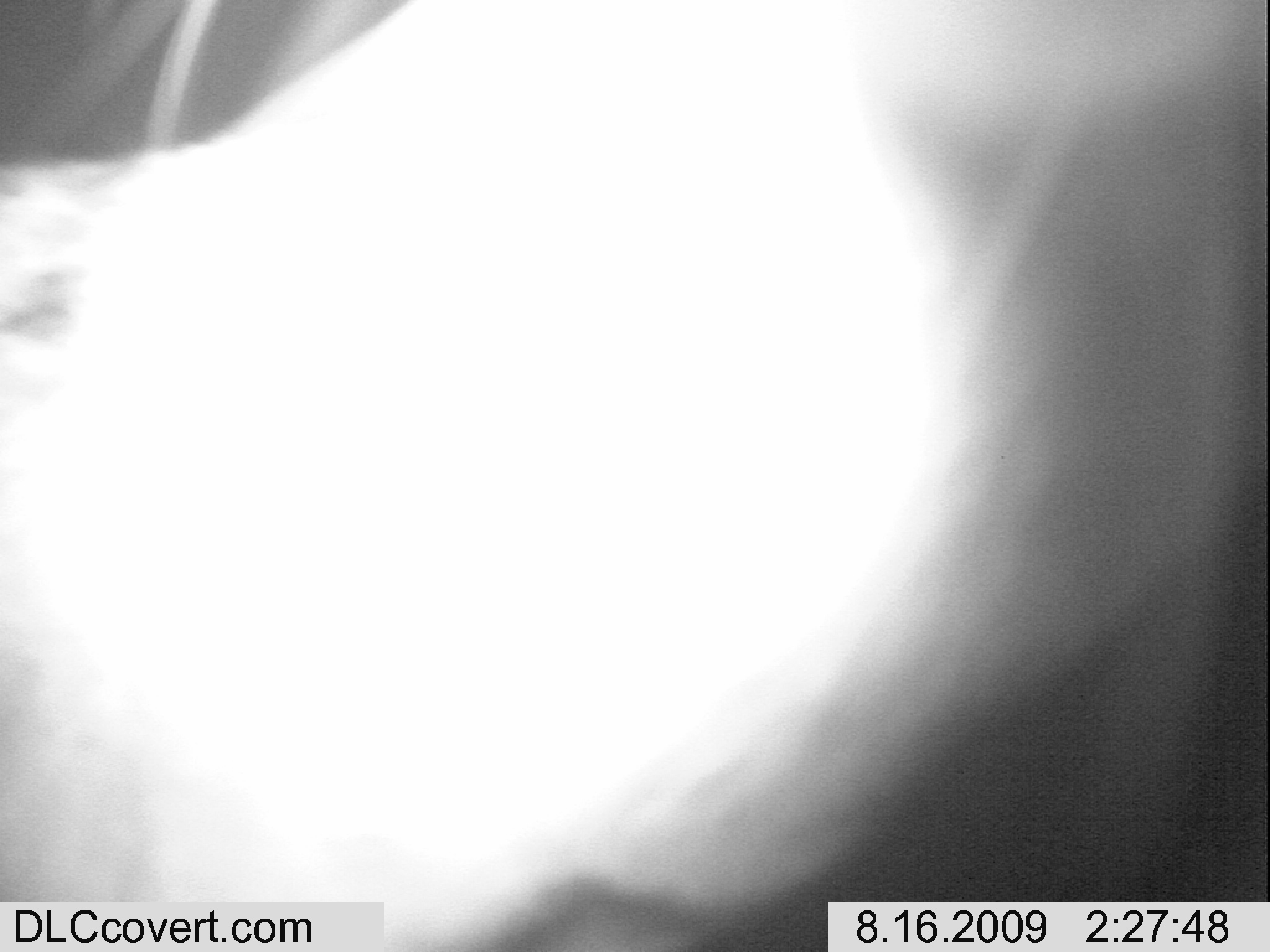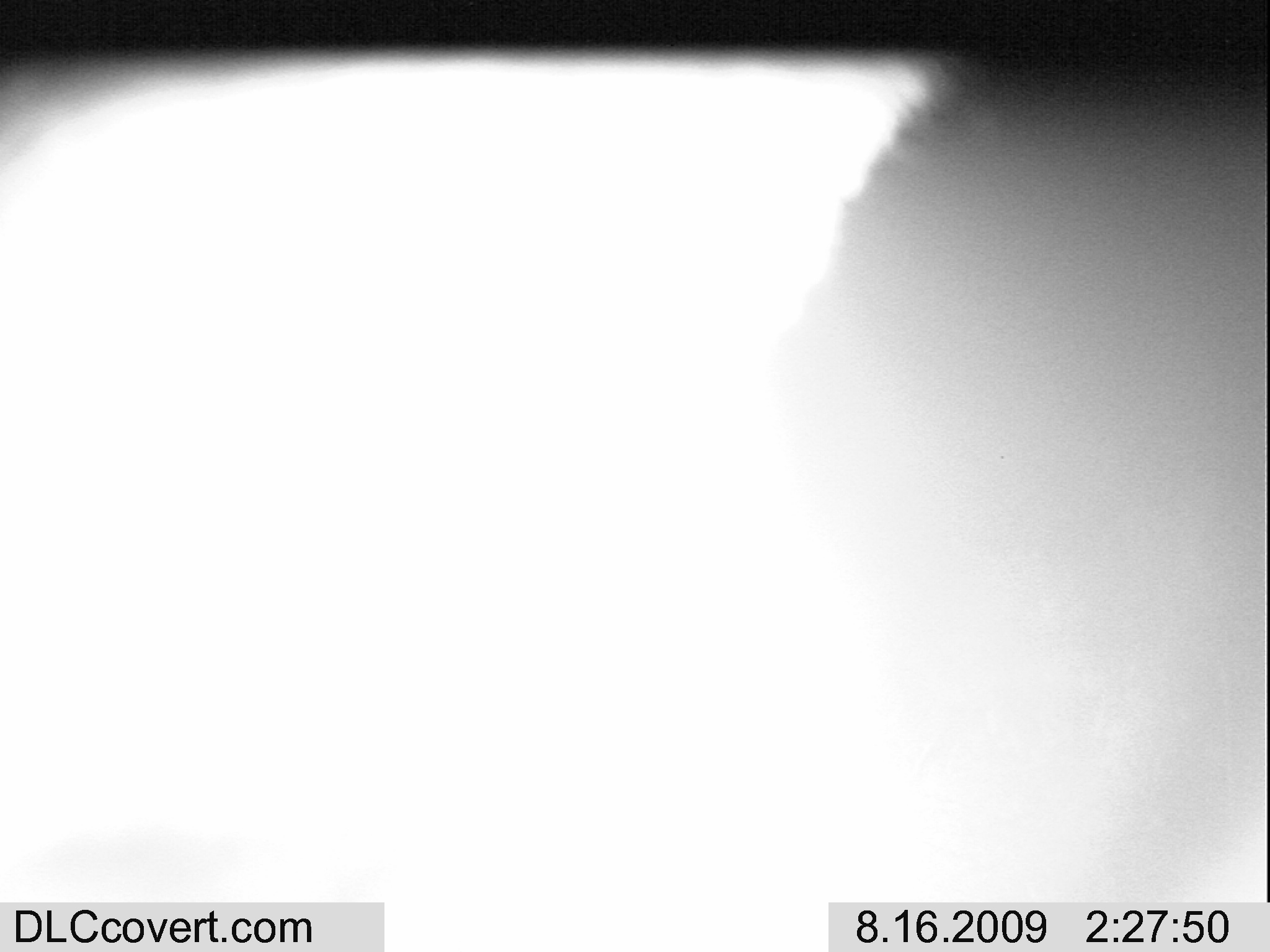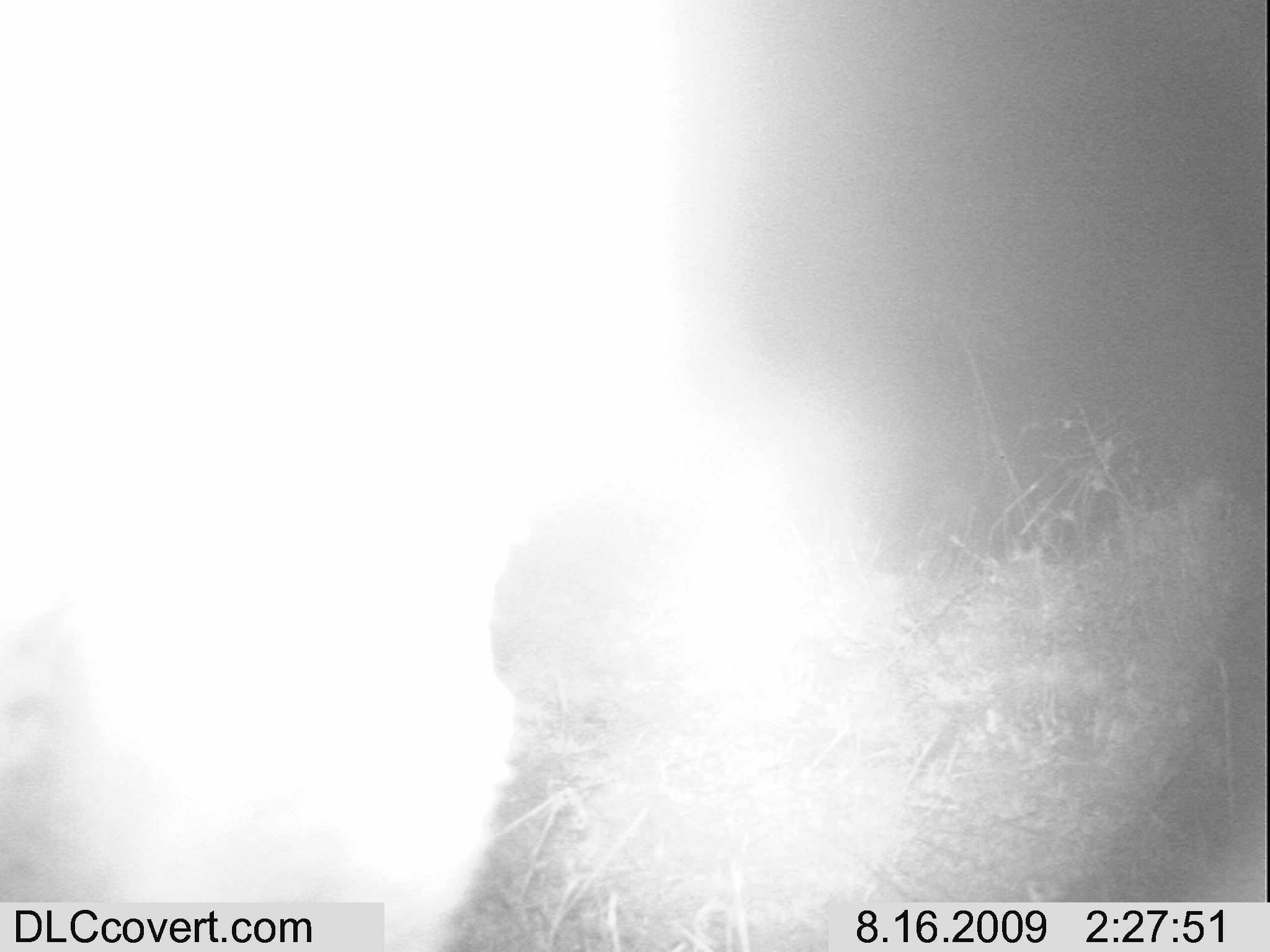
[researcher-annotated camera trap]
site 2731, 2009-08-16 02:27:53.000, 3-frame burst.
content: unidentified animal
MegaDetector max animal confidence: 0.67